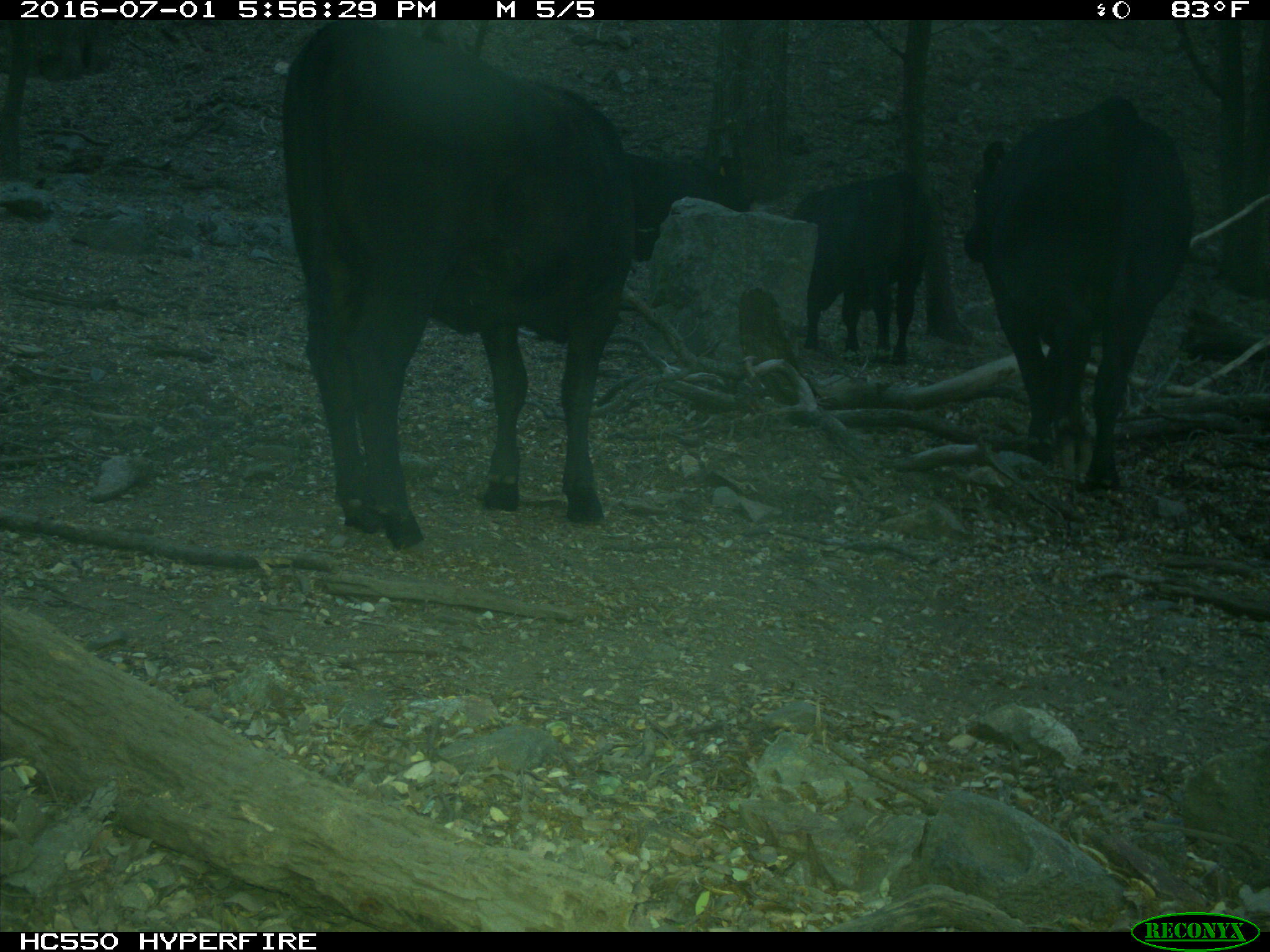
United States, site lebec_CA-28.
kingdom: Animalia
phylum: Chordata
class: Mammalia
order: Artiodactyla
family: Bovidae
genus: Bos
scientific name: Bos taurus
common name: domestic cow